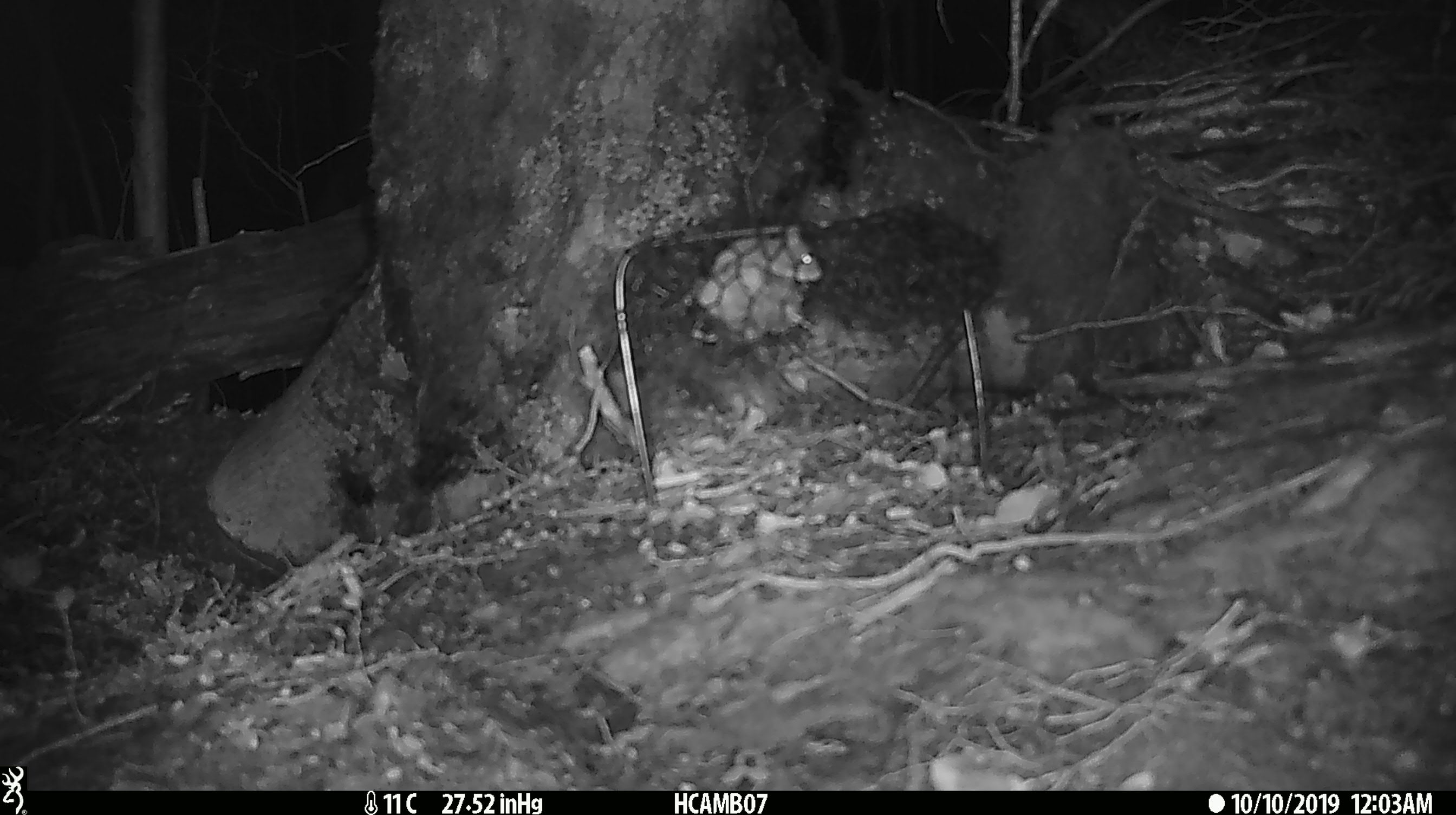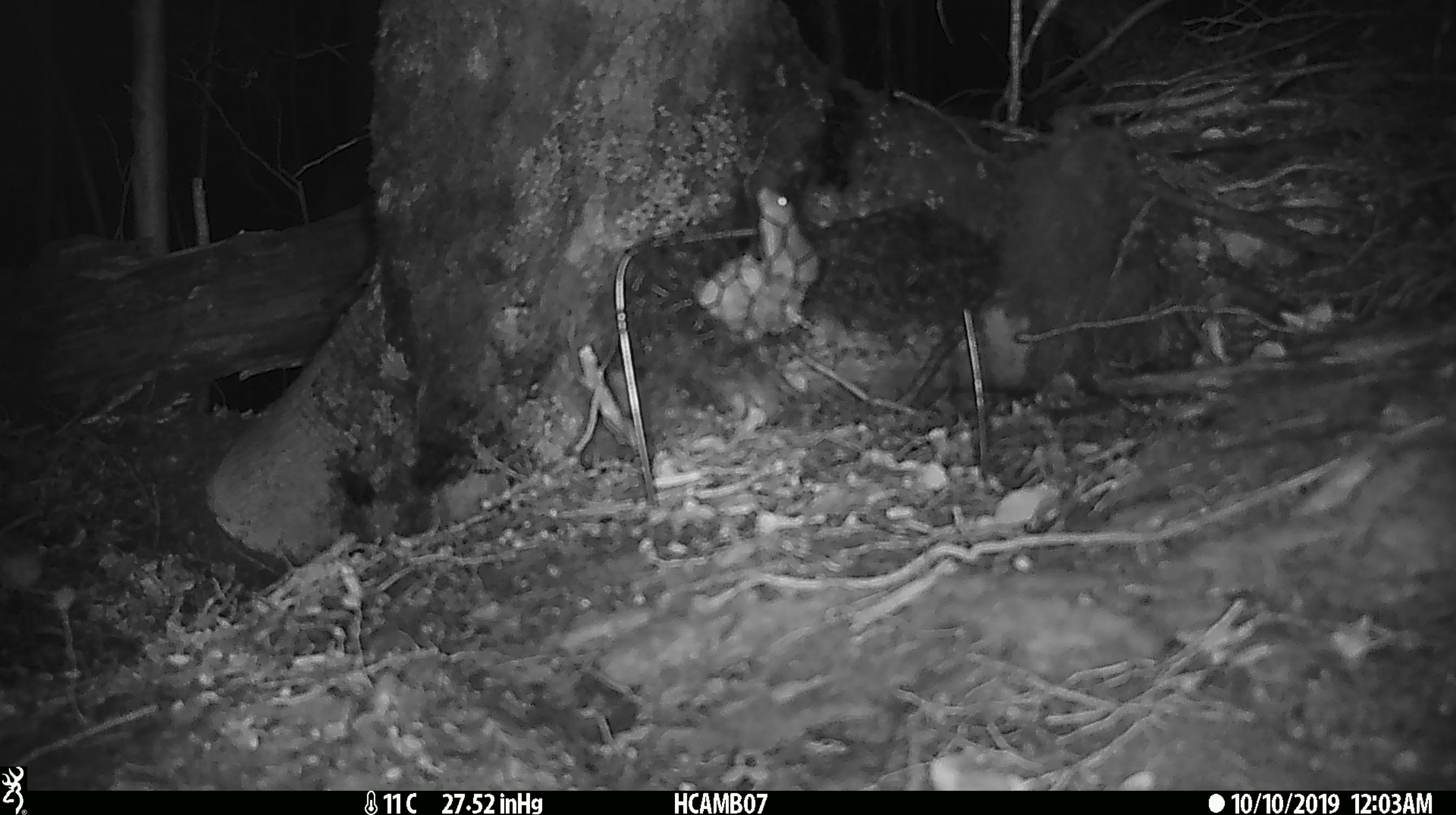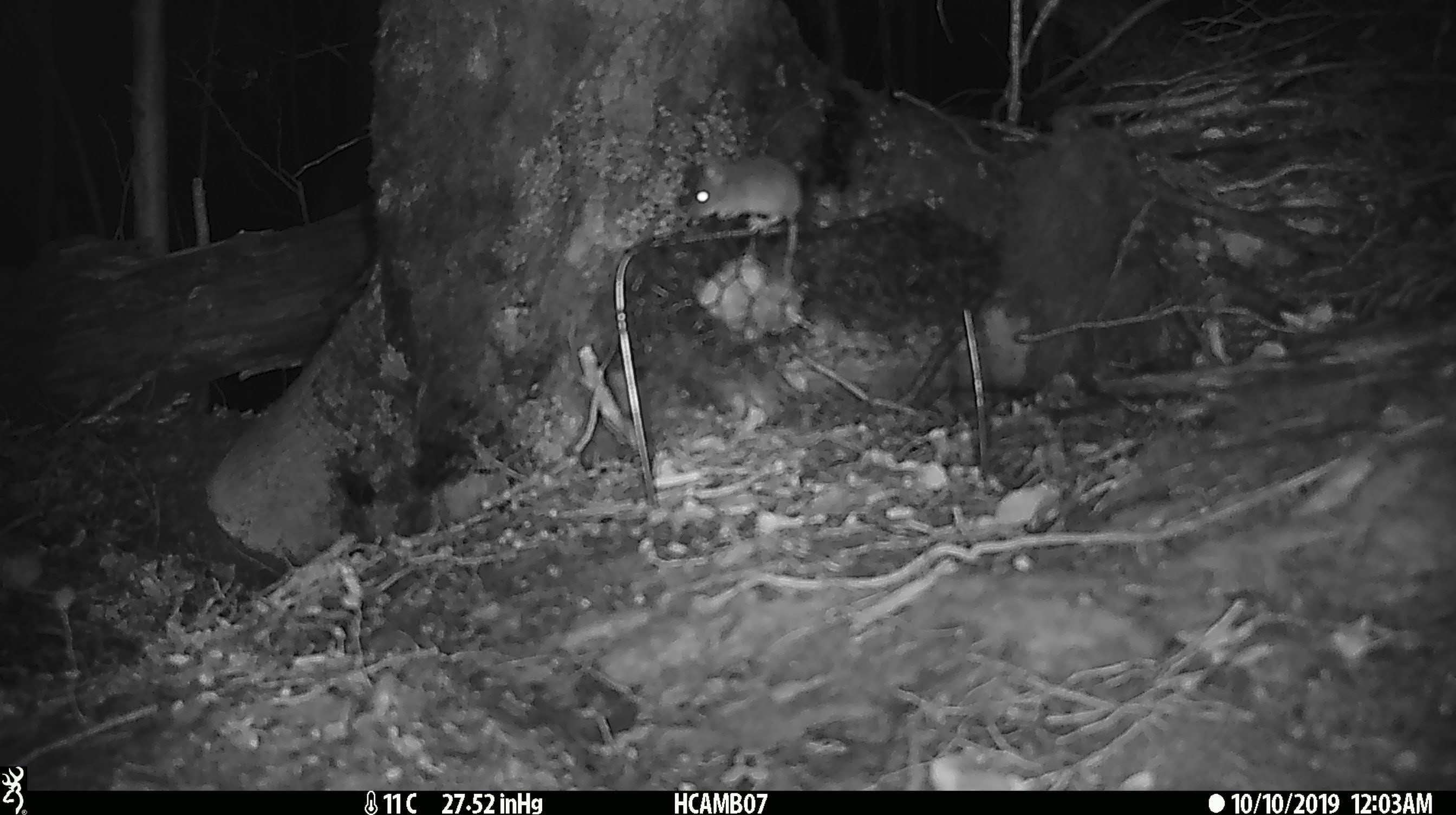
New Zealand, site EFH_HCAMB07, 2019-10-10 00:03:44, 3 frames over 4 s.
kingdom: Animalia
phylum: Chordata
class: Mammalia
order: Rodentia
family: Muridae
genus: Mus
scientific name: Mus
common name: mouse